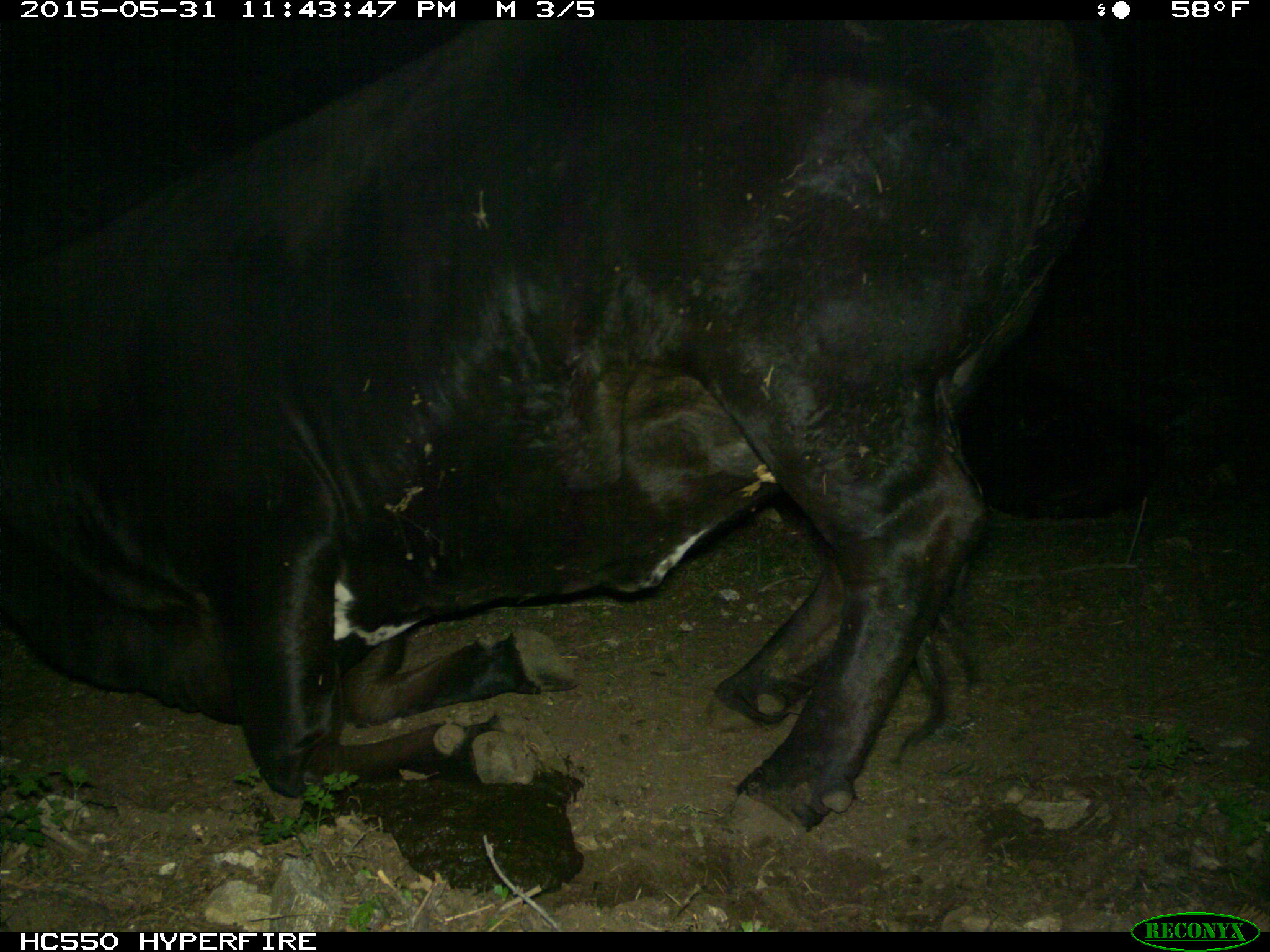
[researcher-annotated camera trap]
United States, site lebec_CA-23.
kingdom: Animalia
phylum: Chordata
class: Mammalia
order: Artiodactyla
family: Bovidae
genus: Bos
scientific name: Bos taurus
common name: domestic cow